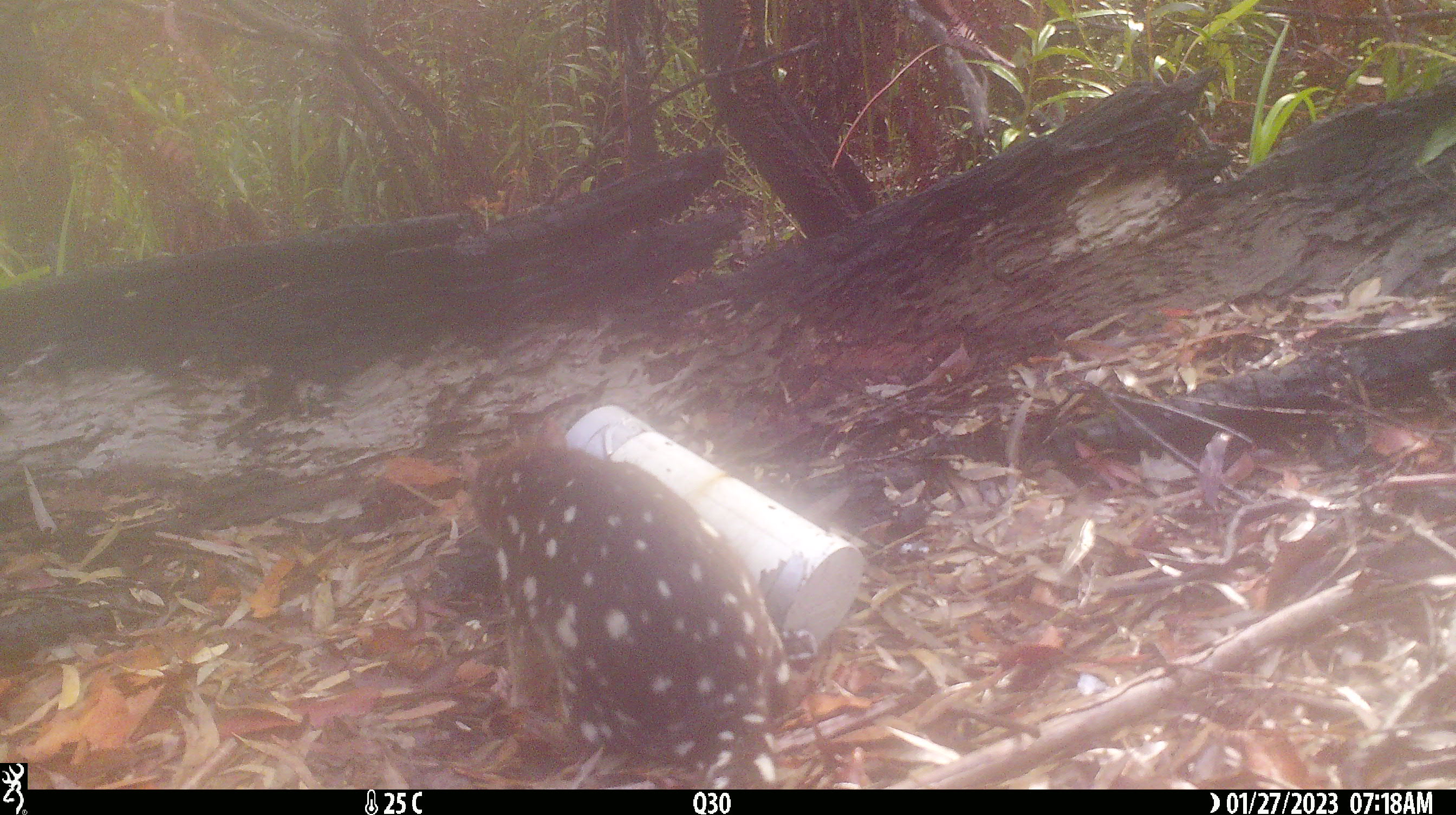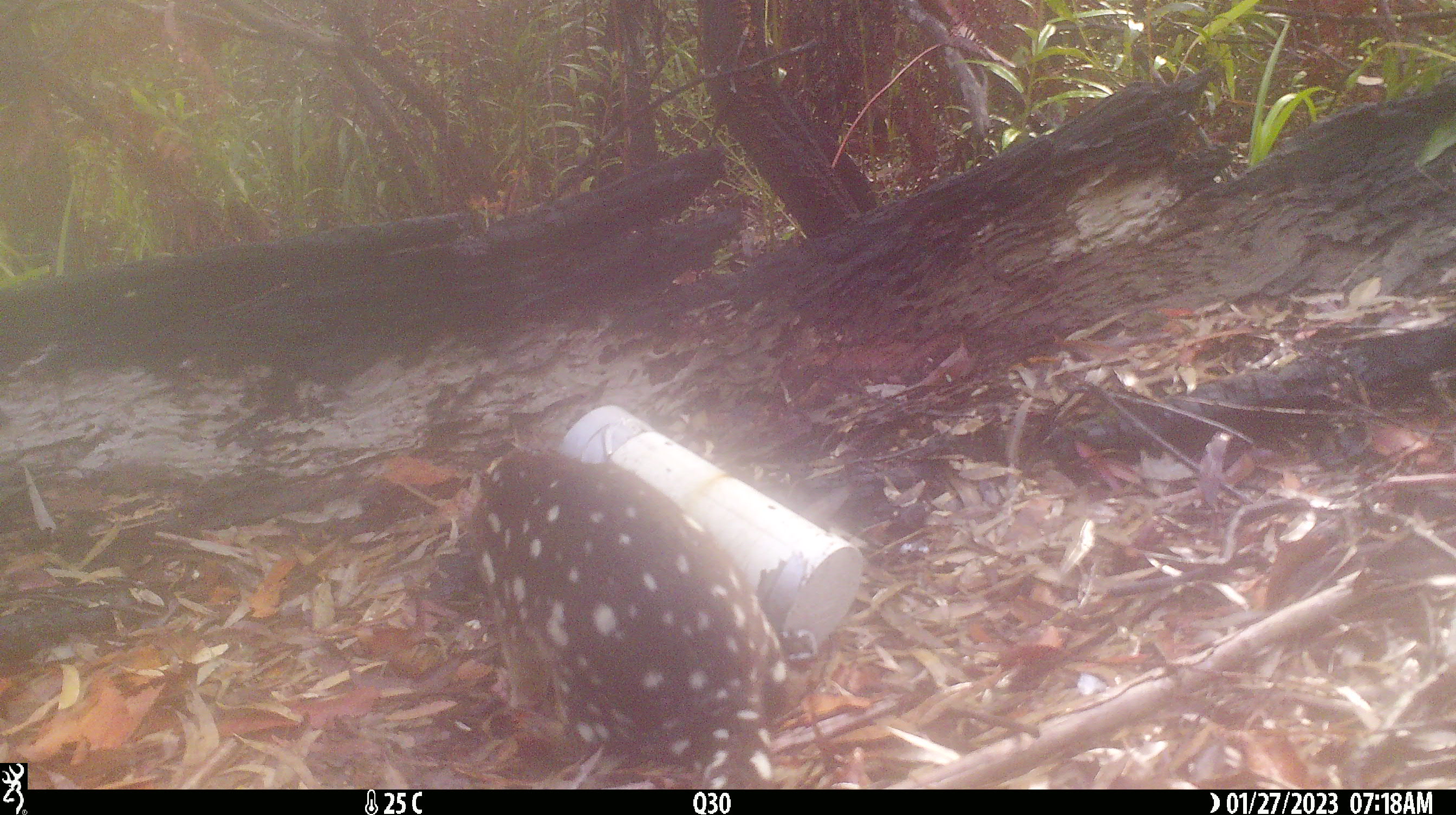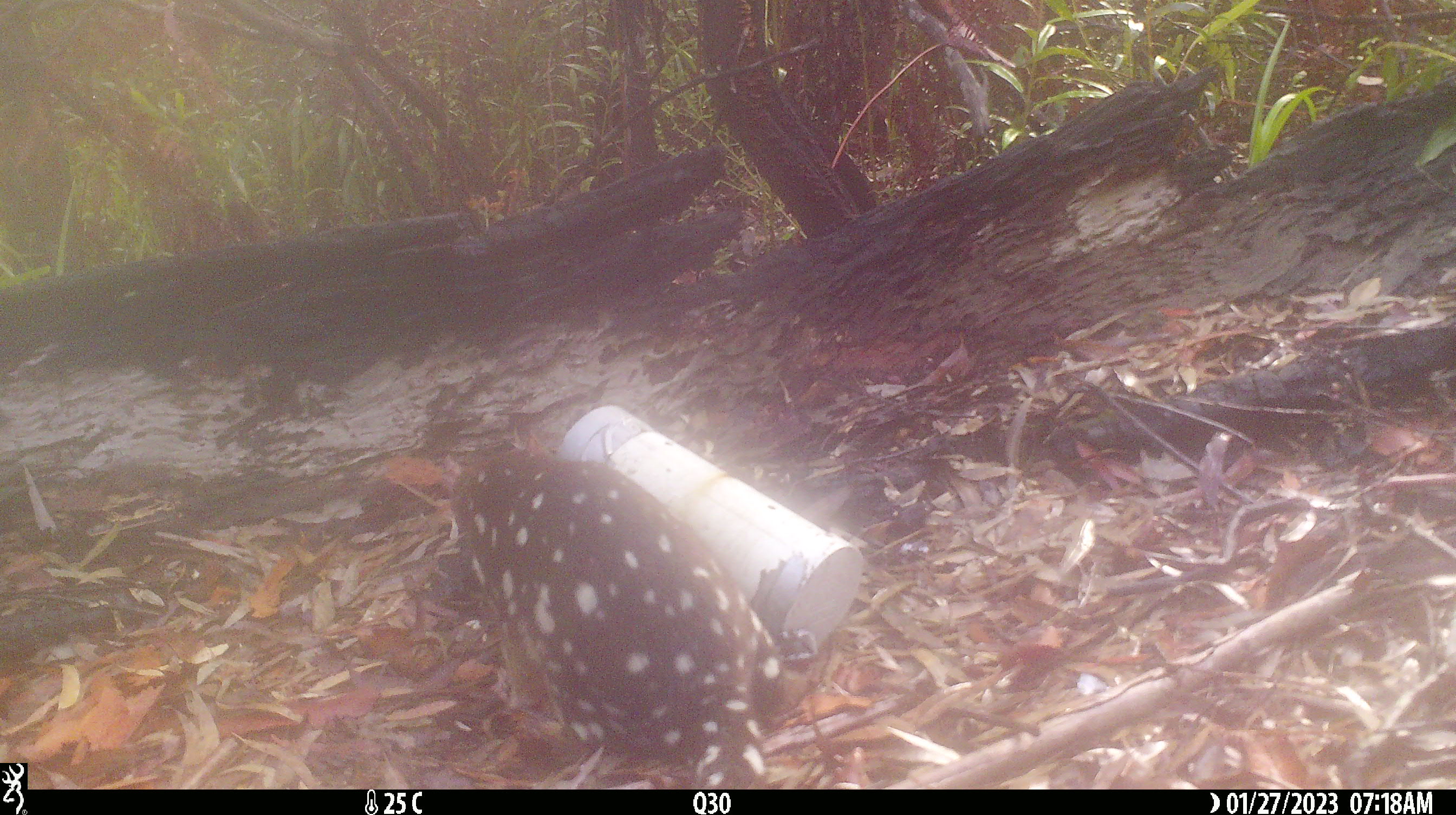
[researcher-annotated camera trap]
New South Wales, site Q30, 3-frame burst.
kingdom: Animalia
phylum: Chordata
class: Mammalia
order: Dasyuromorphia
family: Dasyuridae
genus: Dasyurus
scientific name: Dasyurus maculatus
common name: spotted-tailed quoll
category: quoll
Quoll (spotted-tailed quoll) (Dasyurus maculatus).